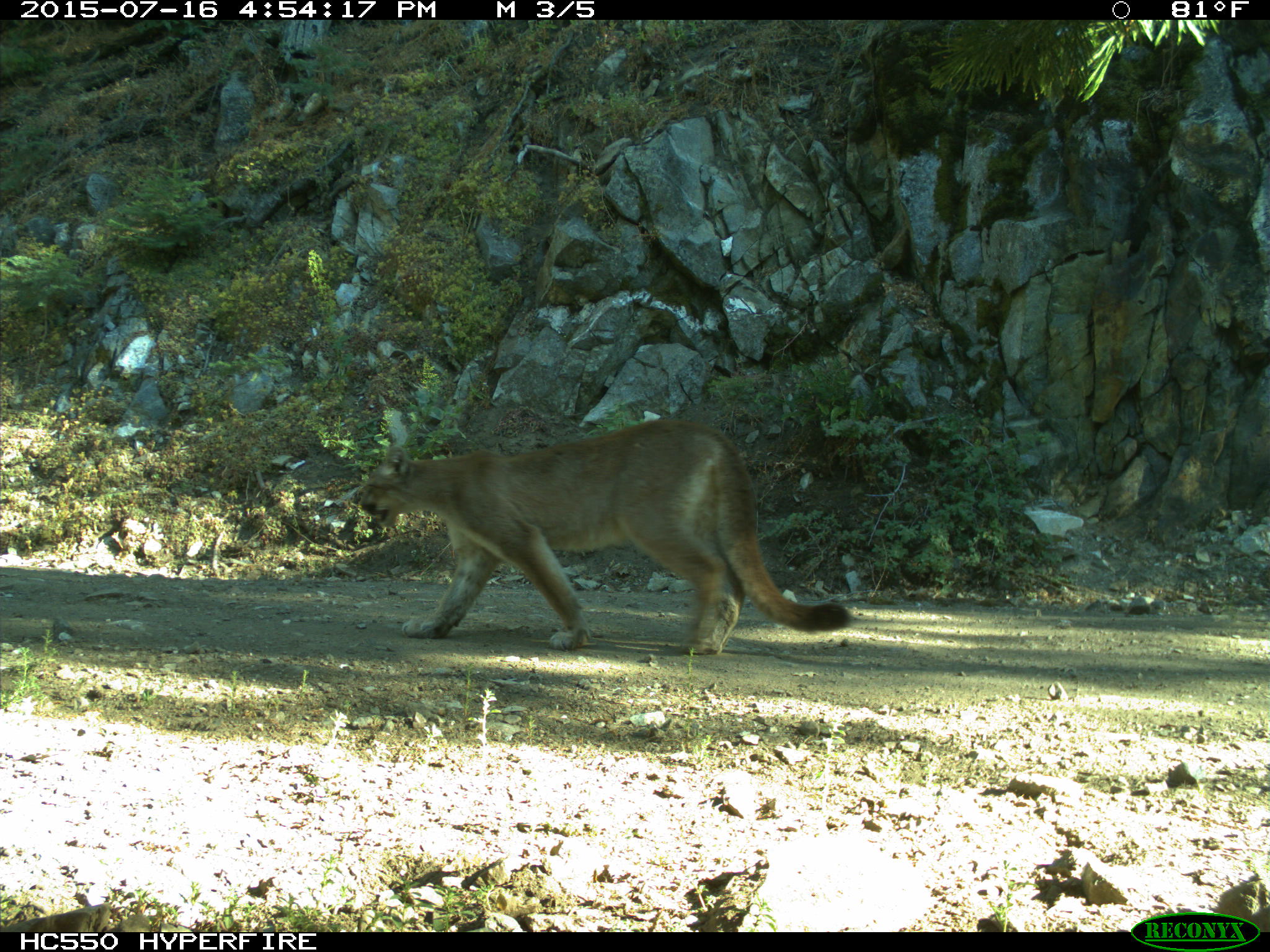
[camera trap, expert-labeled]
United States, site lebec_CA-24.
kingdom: Animalia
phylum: Chordata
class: Mammalia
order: Carnivora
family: Felidae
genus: Puma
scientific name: Puma concolor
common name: mountain lion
Puma concolor (mountain lion).